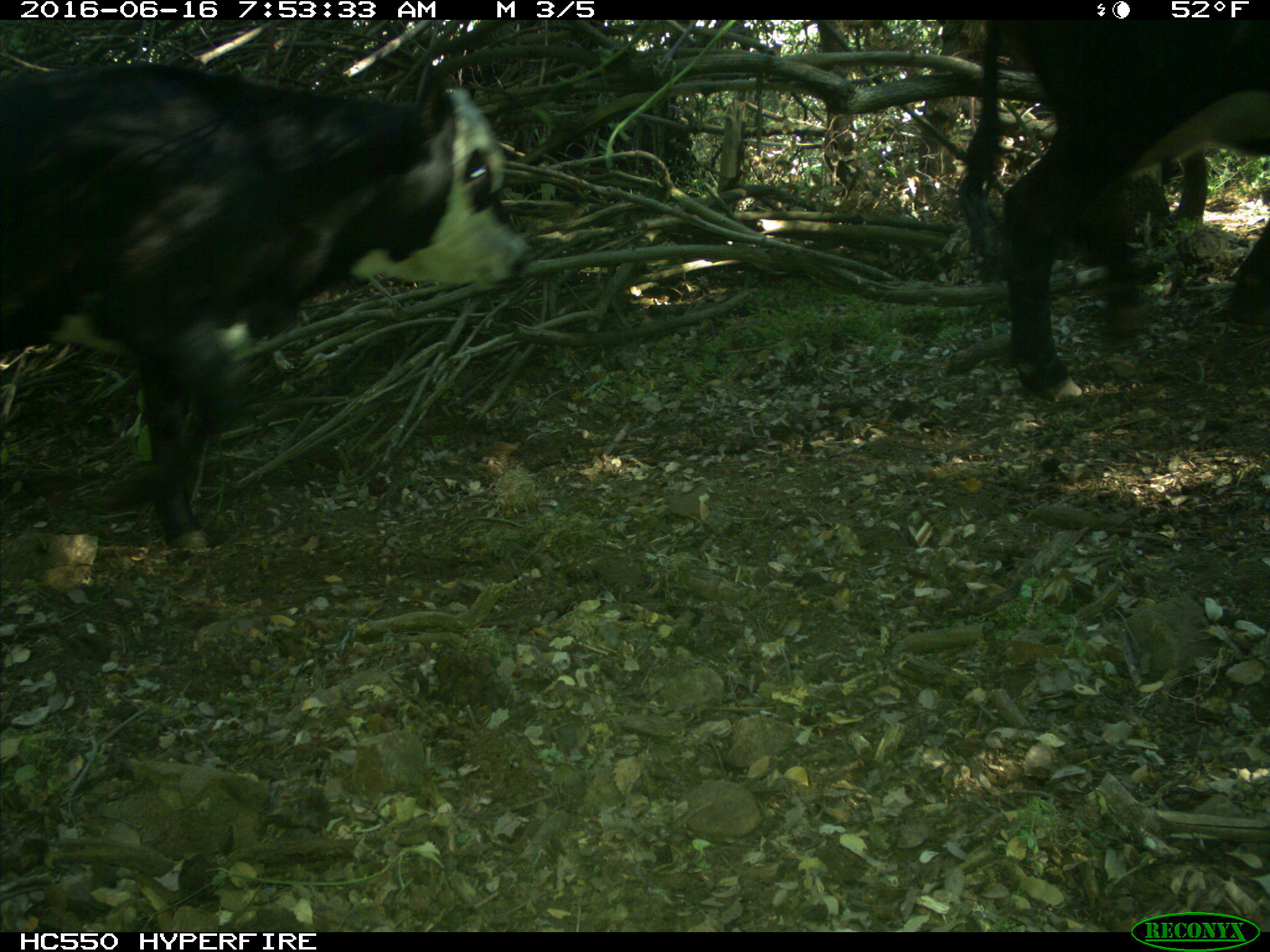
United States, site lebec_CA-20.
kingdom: Animalia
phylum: Chordata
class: Mammalia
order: Artiodactyla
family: Bovidae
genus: Bos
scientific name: Bos taurus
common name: domestic cow